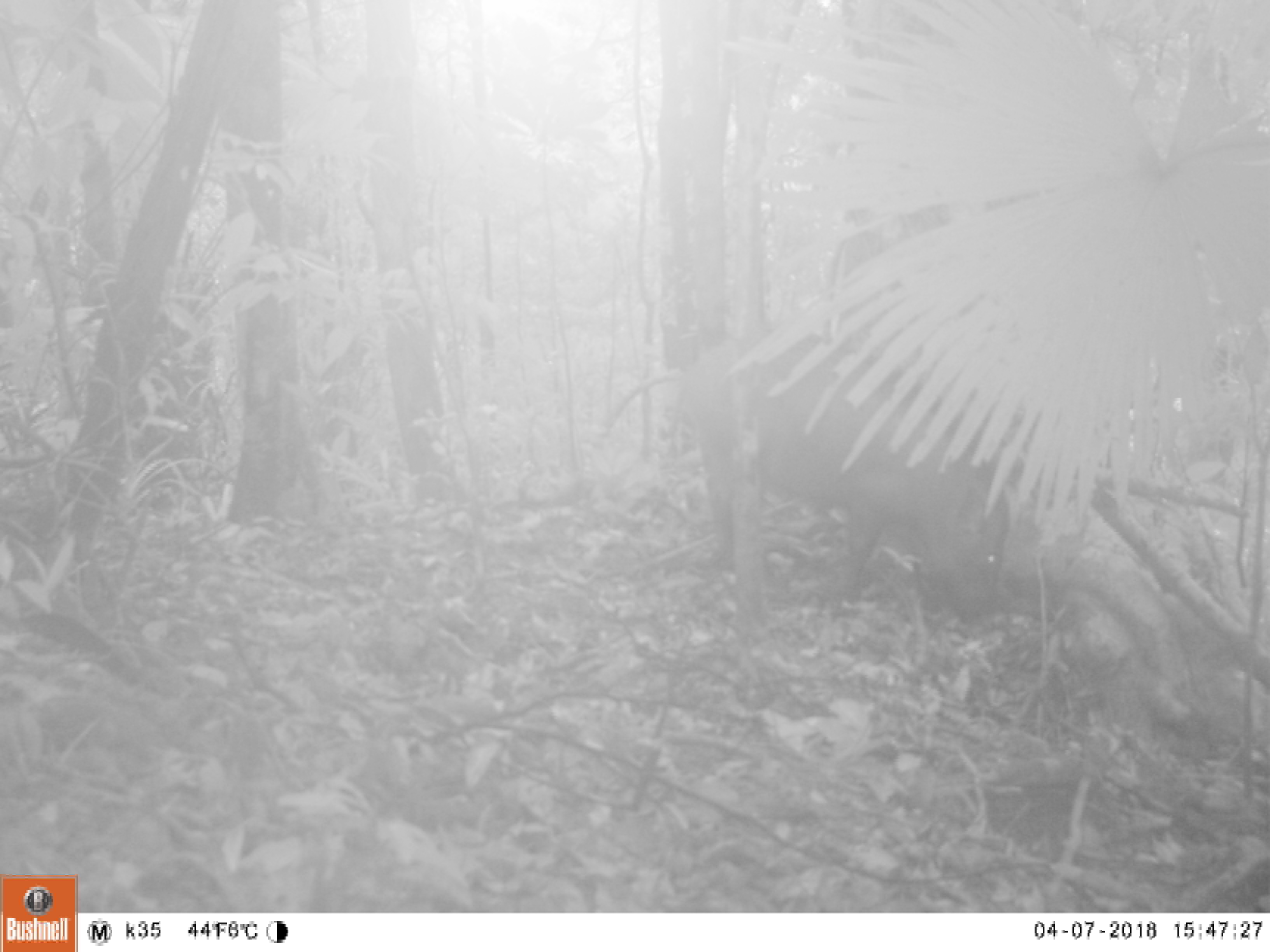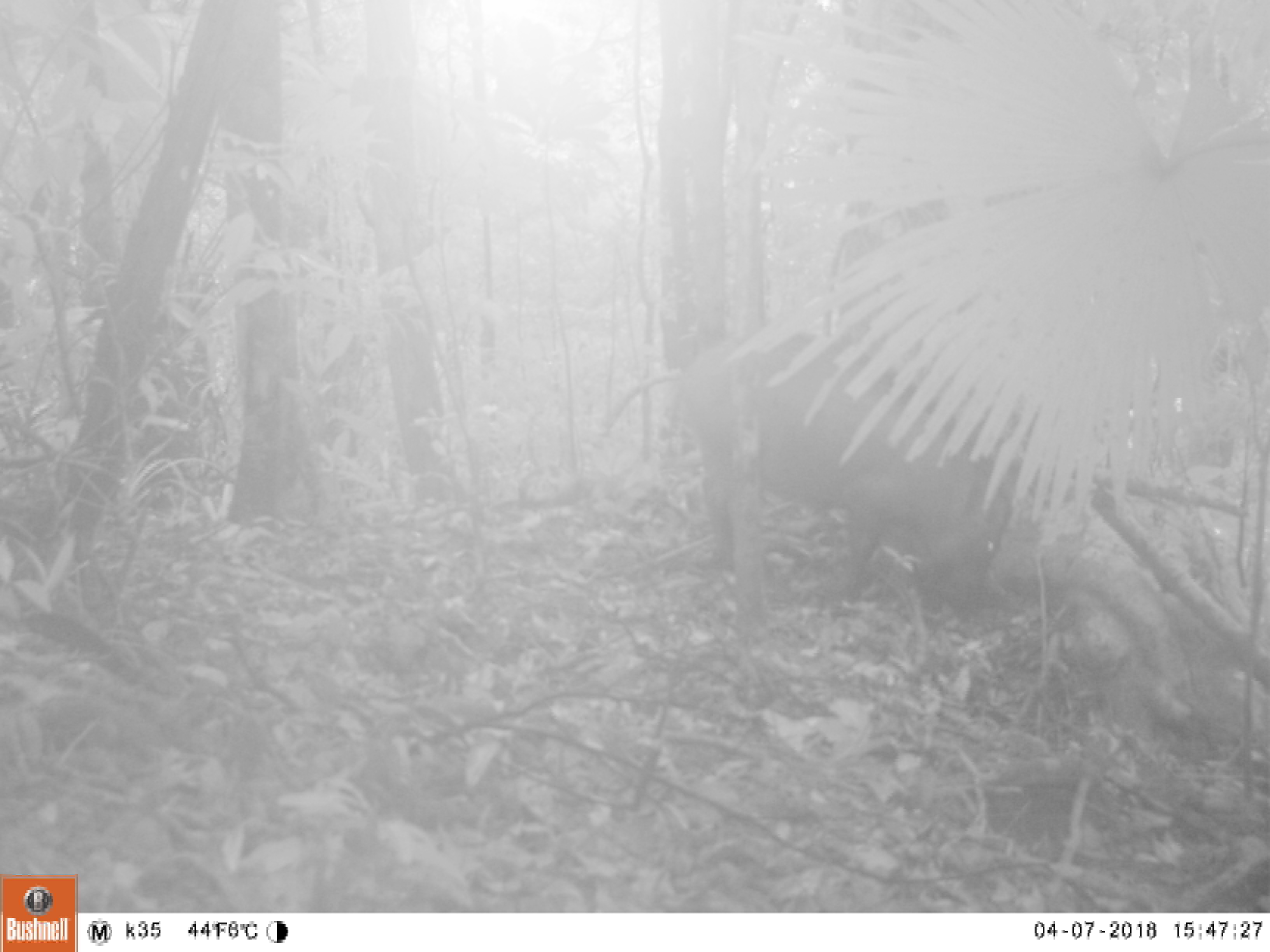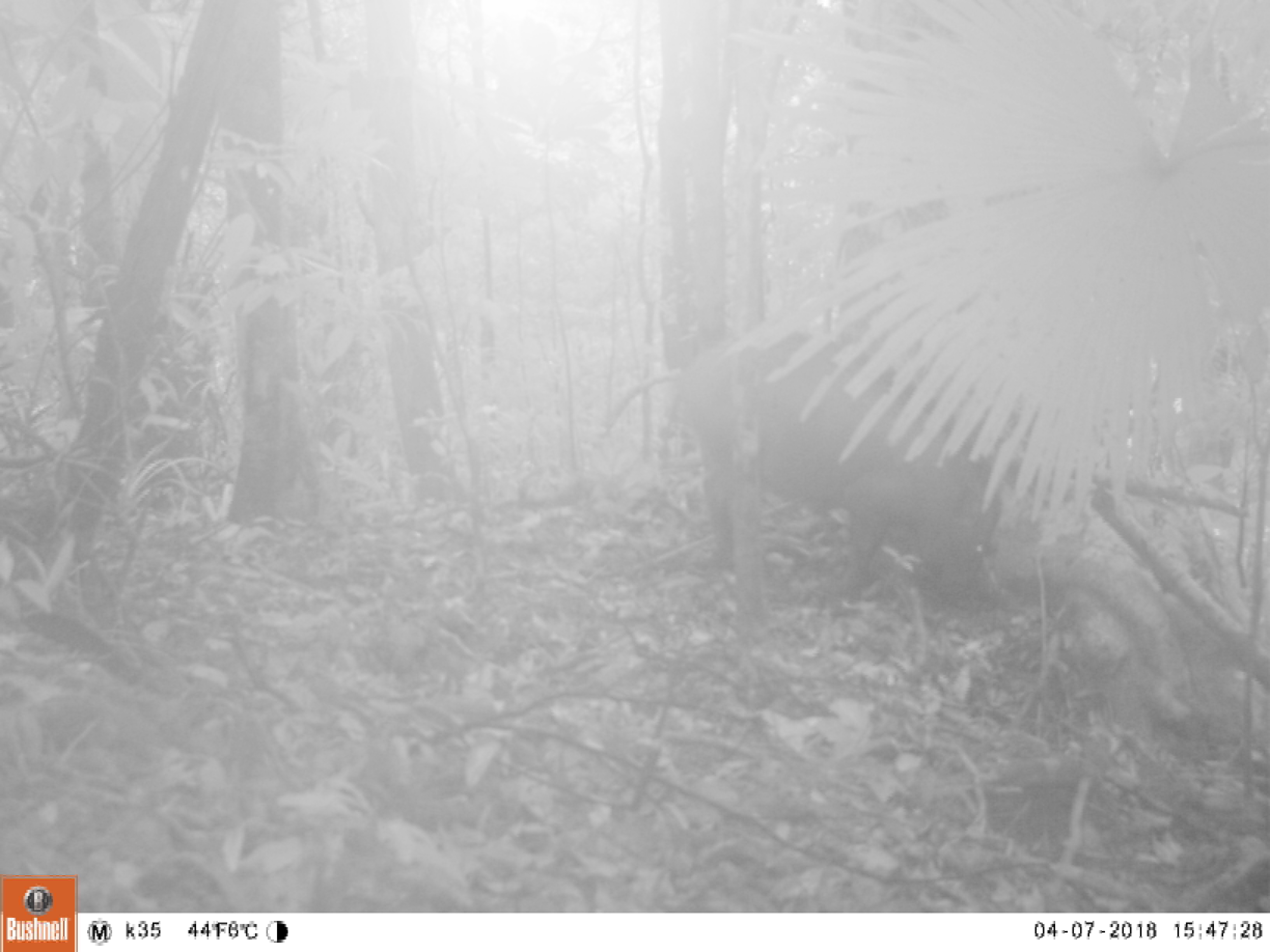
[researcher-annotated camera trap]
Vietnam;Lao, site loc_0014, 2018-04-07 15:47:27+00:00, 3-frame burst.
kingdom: Animalia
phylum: Chordata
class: Mammalia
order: Artiodactyla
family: Suidae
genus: Sus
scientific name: Sus scrofa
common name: eurasian wild pig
Eurasian wild pig (Sus scrofa). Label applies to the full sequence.